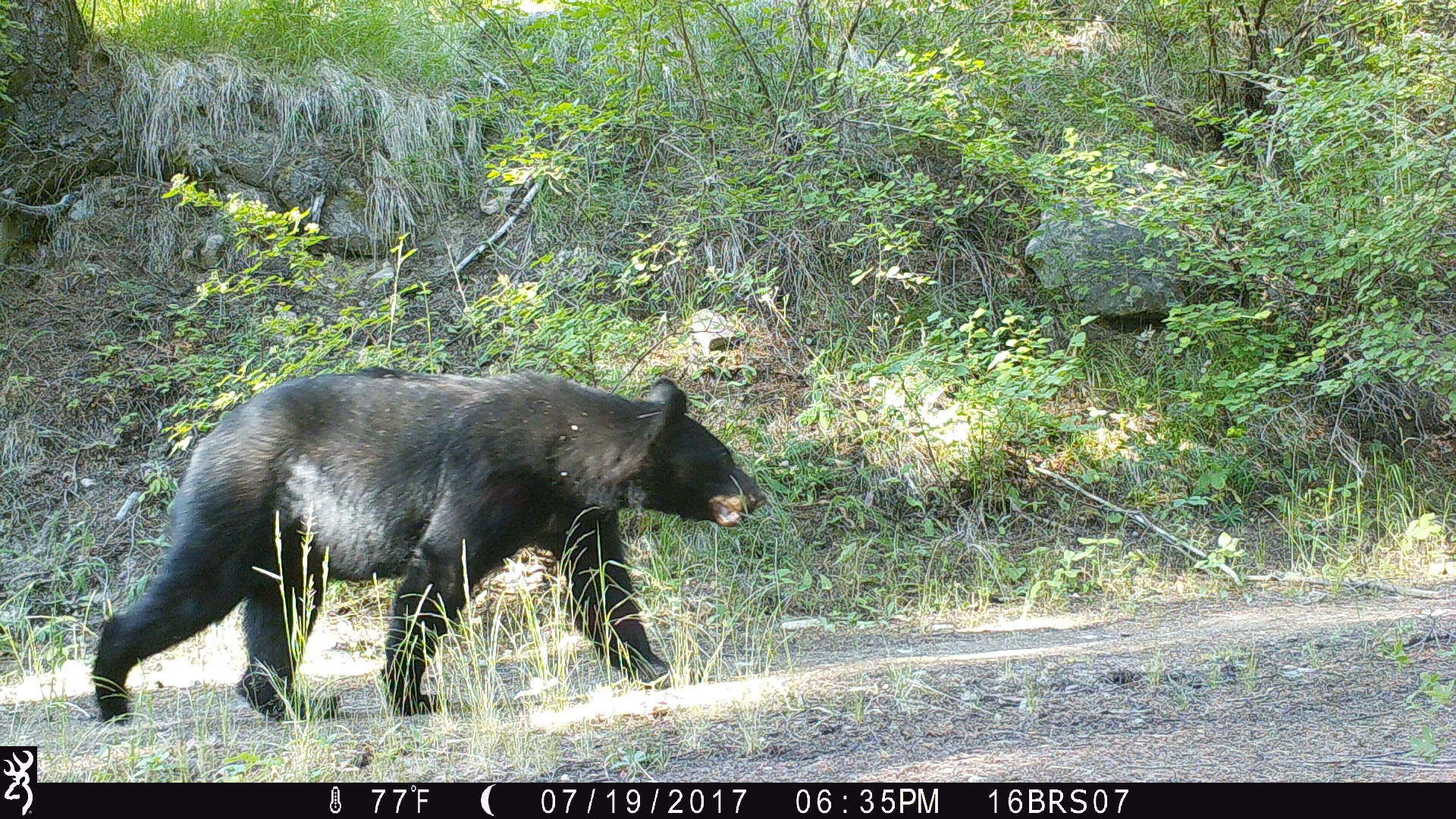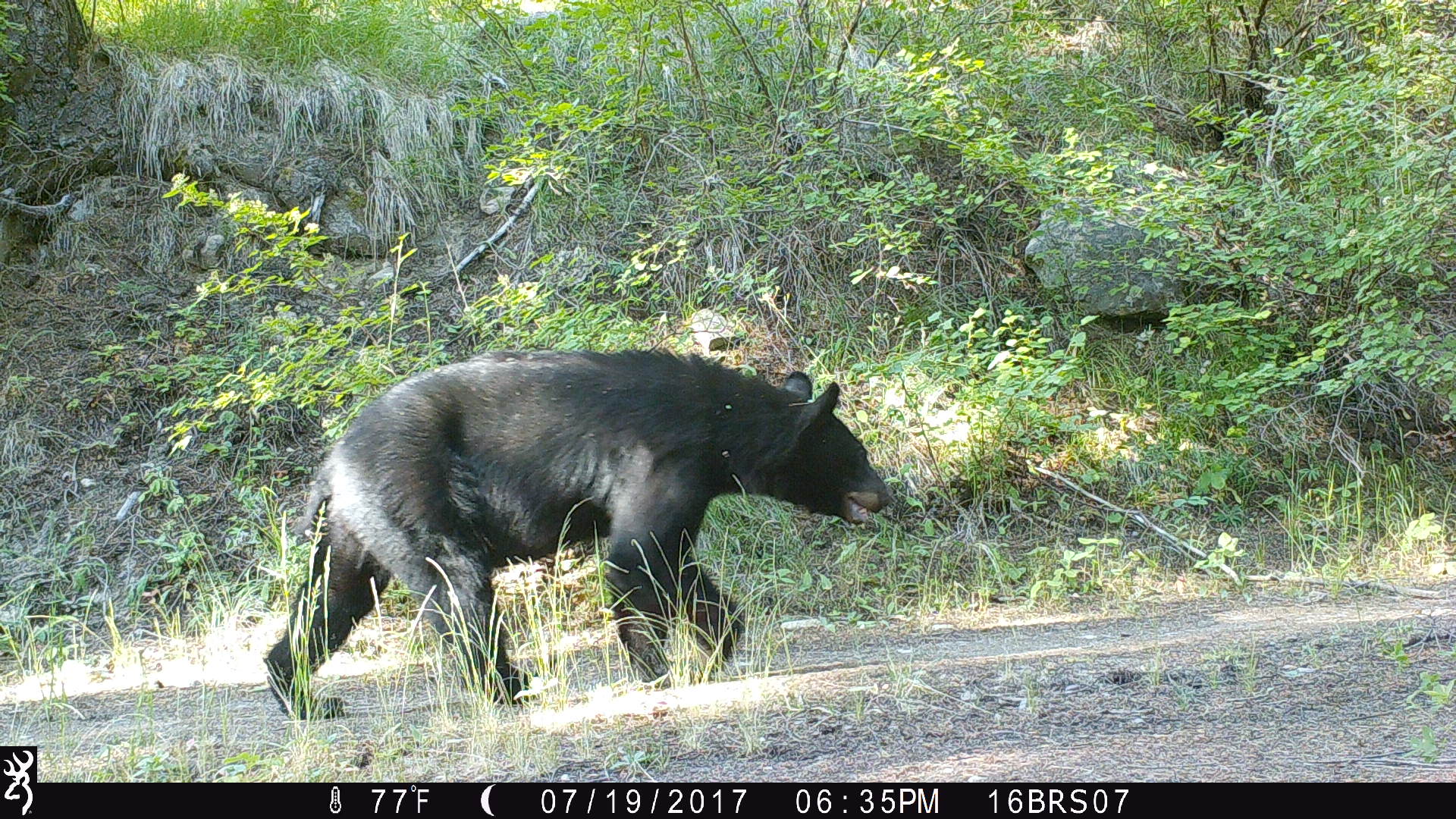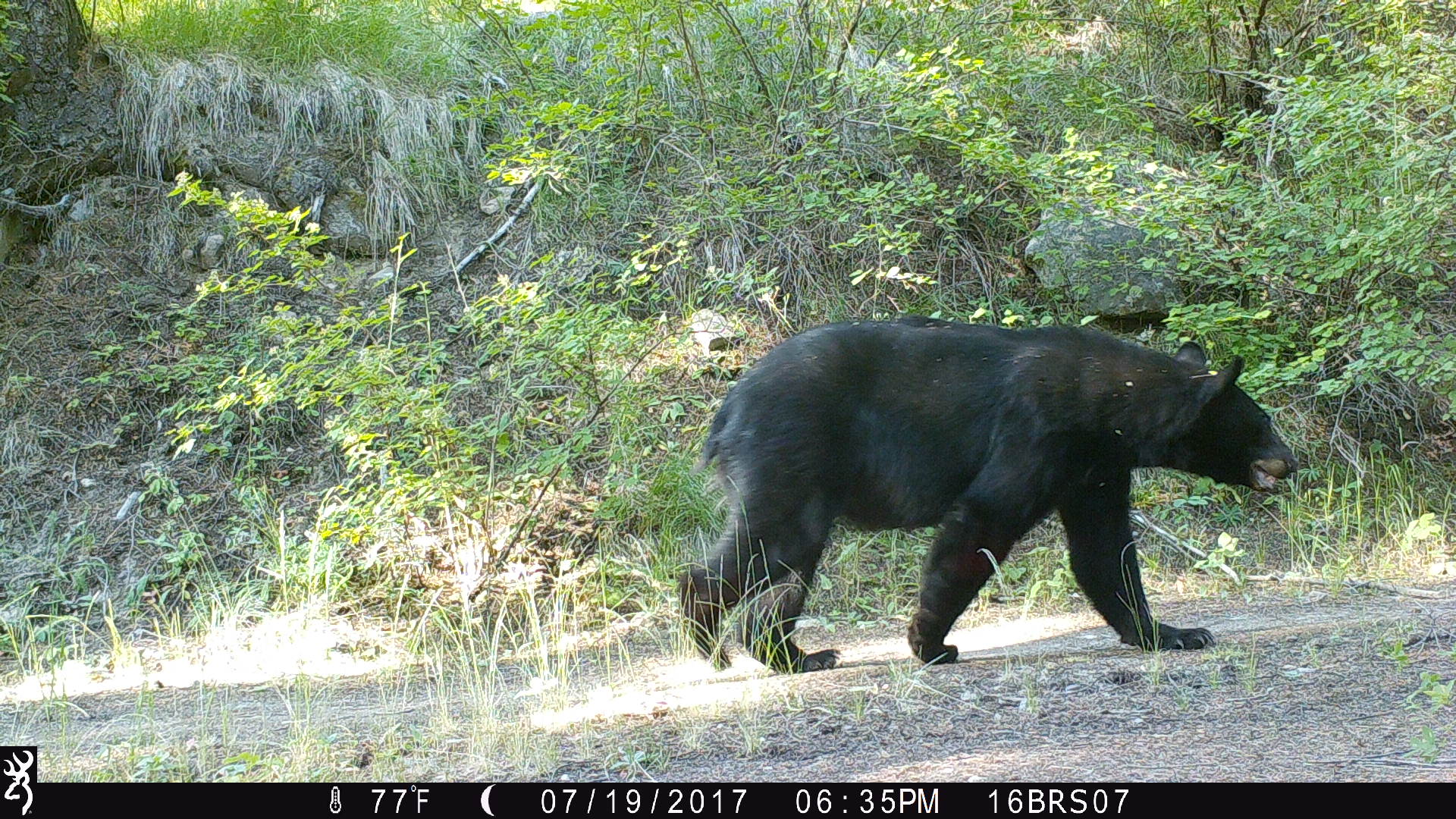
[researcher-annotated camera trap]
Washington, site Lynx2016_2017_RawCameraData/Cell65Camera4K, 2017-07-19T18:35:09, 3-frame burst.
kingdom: Animalia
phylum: Chordata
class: Mammalia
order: Carnivora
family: Ursidae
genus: Ursus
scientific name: Ursus americanus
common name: american black bear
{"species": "Ursus americanus (american black bear)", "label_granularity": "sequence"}